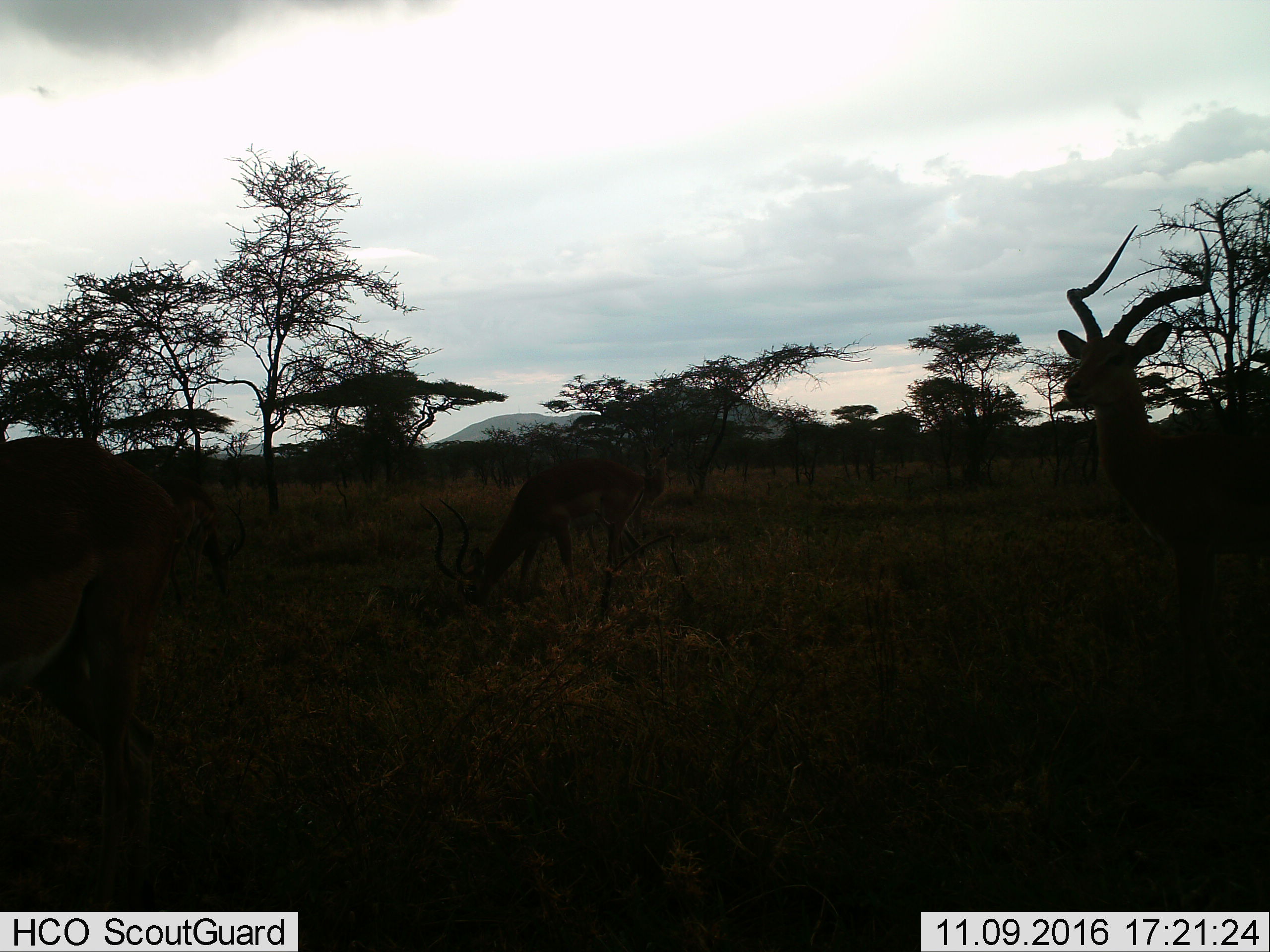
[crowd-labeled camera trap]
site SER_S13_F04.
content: unidentified animal